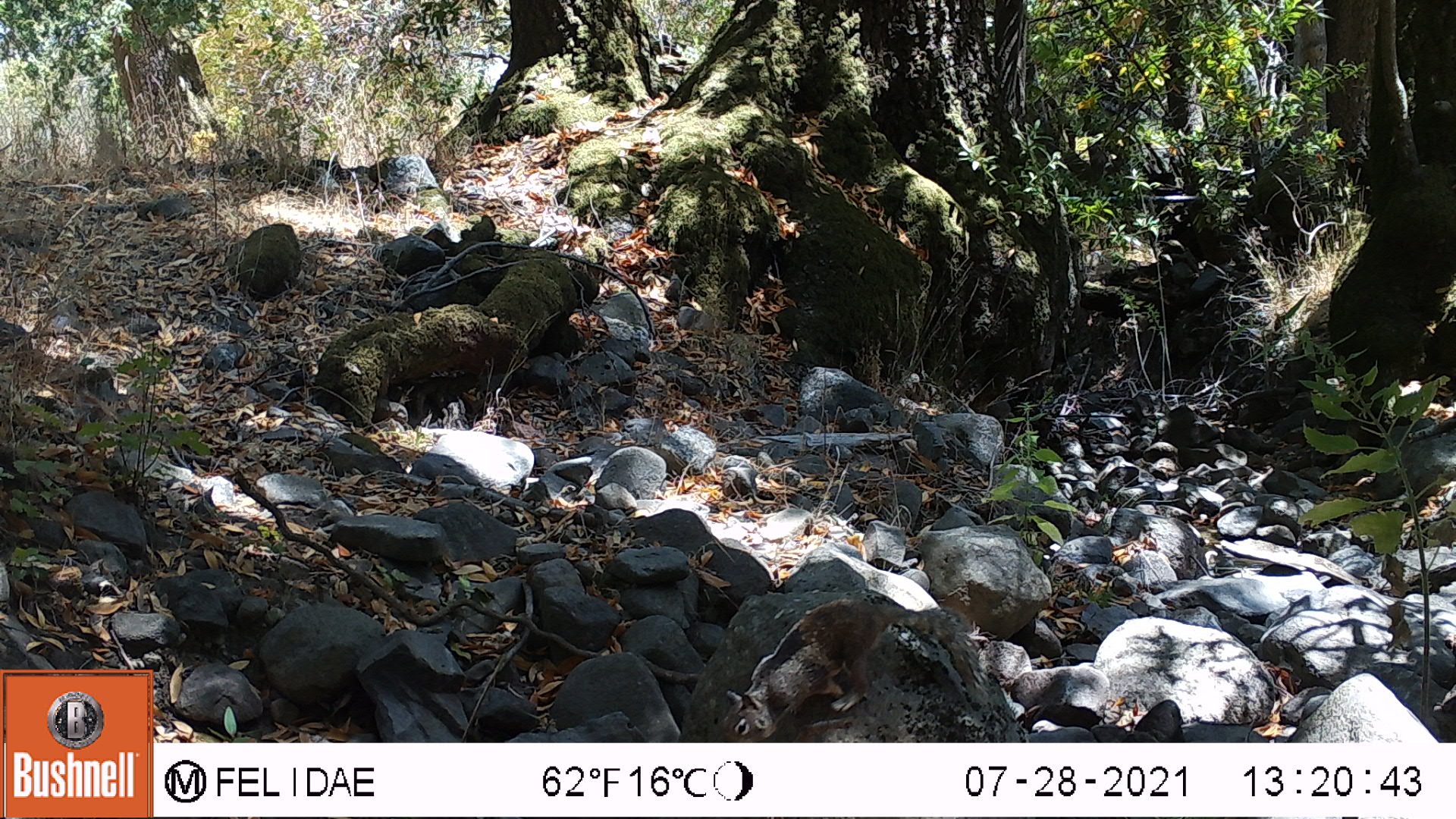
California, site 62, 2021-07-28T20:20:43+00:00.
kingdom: Animalia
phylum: Chordata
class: Mammalia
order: Rodentia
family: Sciuridae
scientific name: Sciuridae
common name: squirrel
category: unknown squirrel